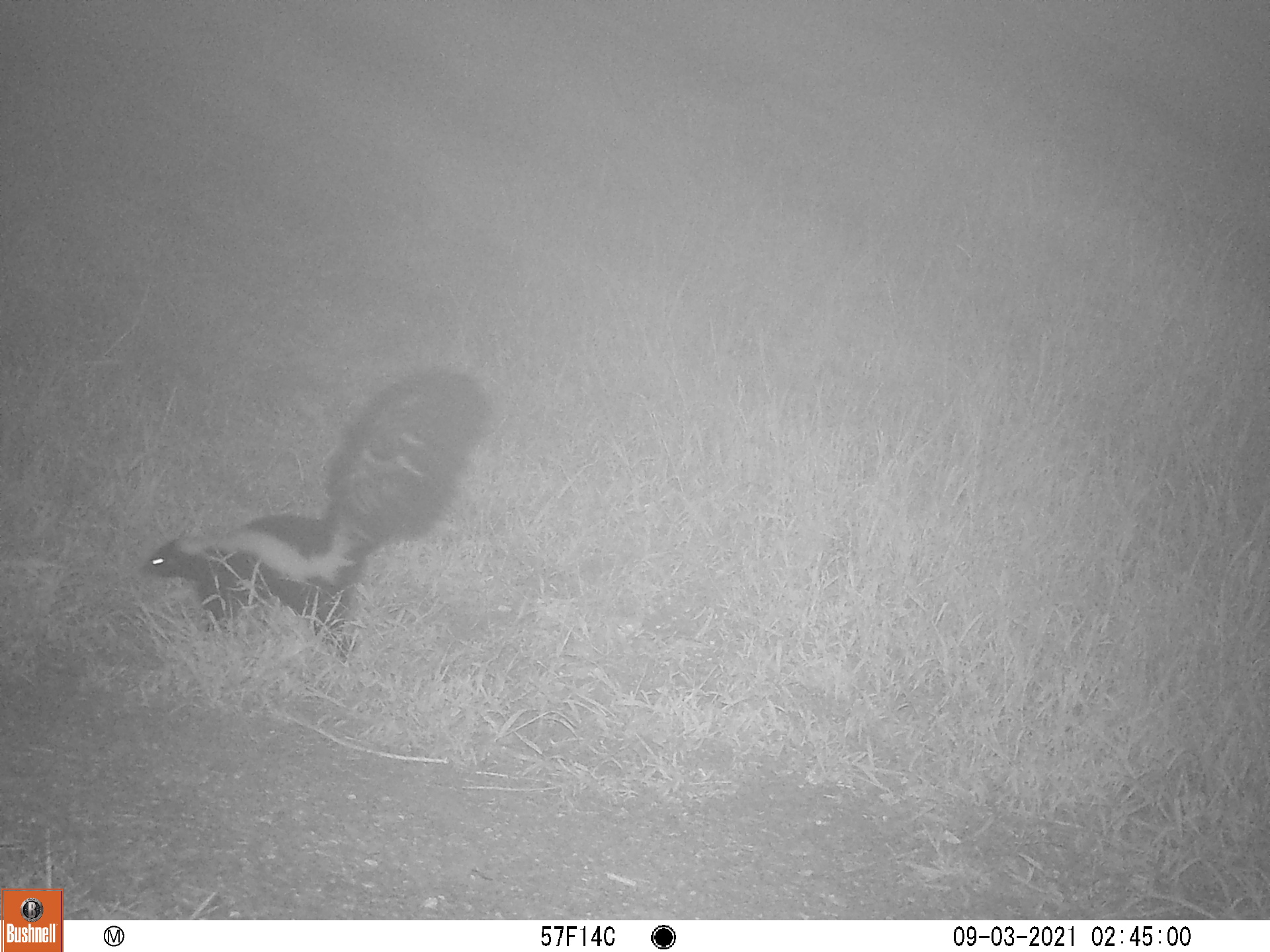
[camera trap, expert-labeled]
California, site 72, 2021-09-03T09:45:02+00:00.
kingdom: Animalia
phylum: Chordata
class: Mammalia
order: Carnivora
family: Mephitidae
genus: Mephitis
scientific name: Mephitis mephitis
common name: striped skunk